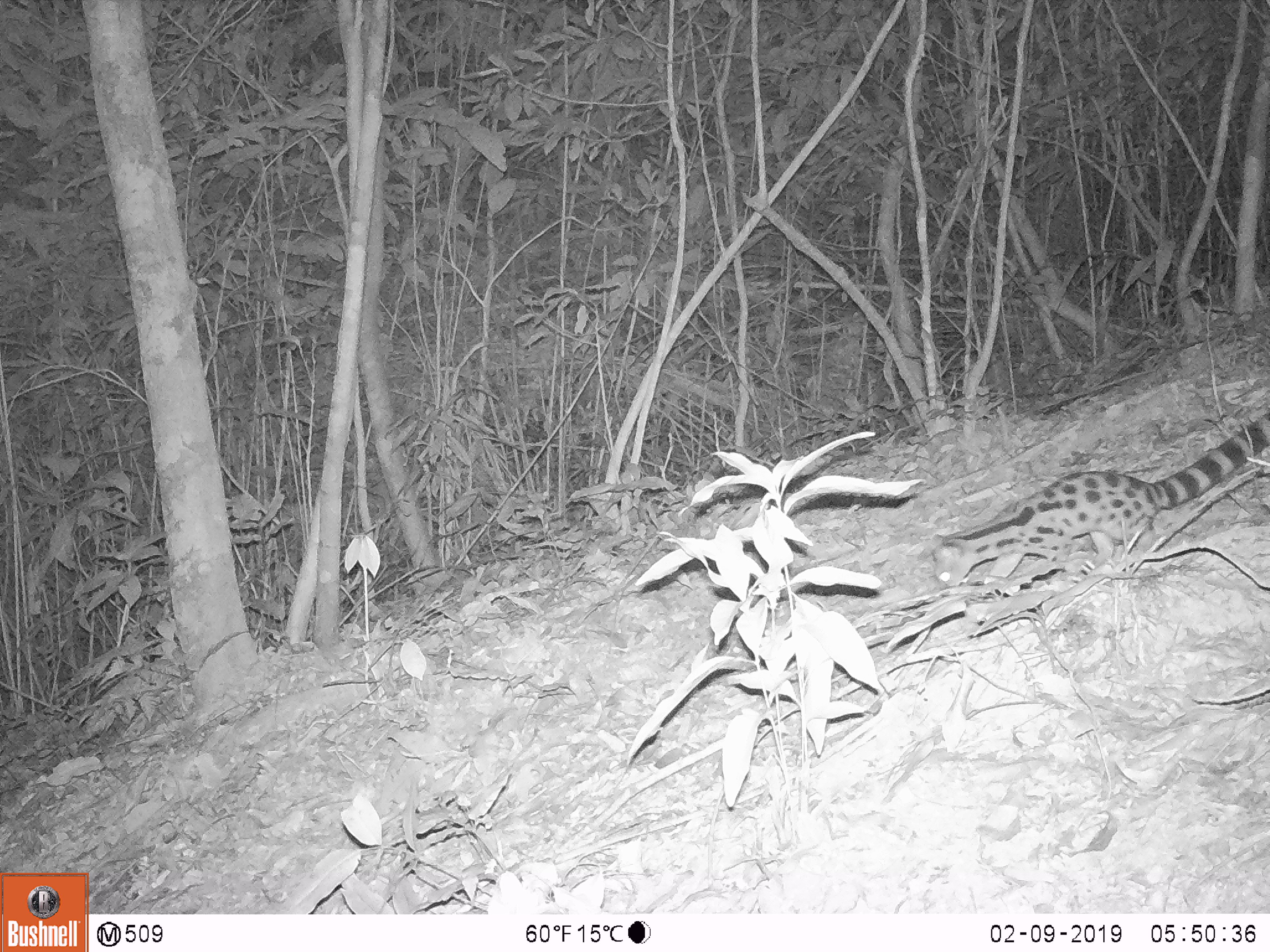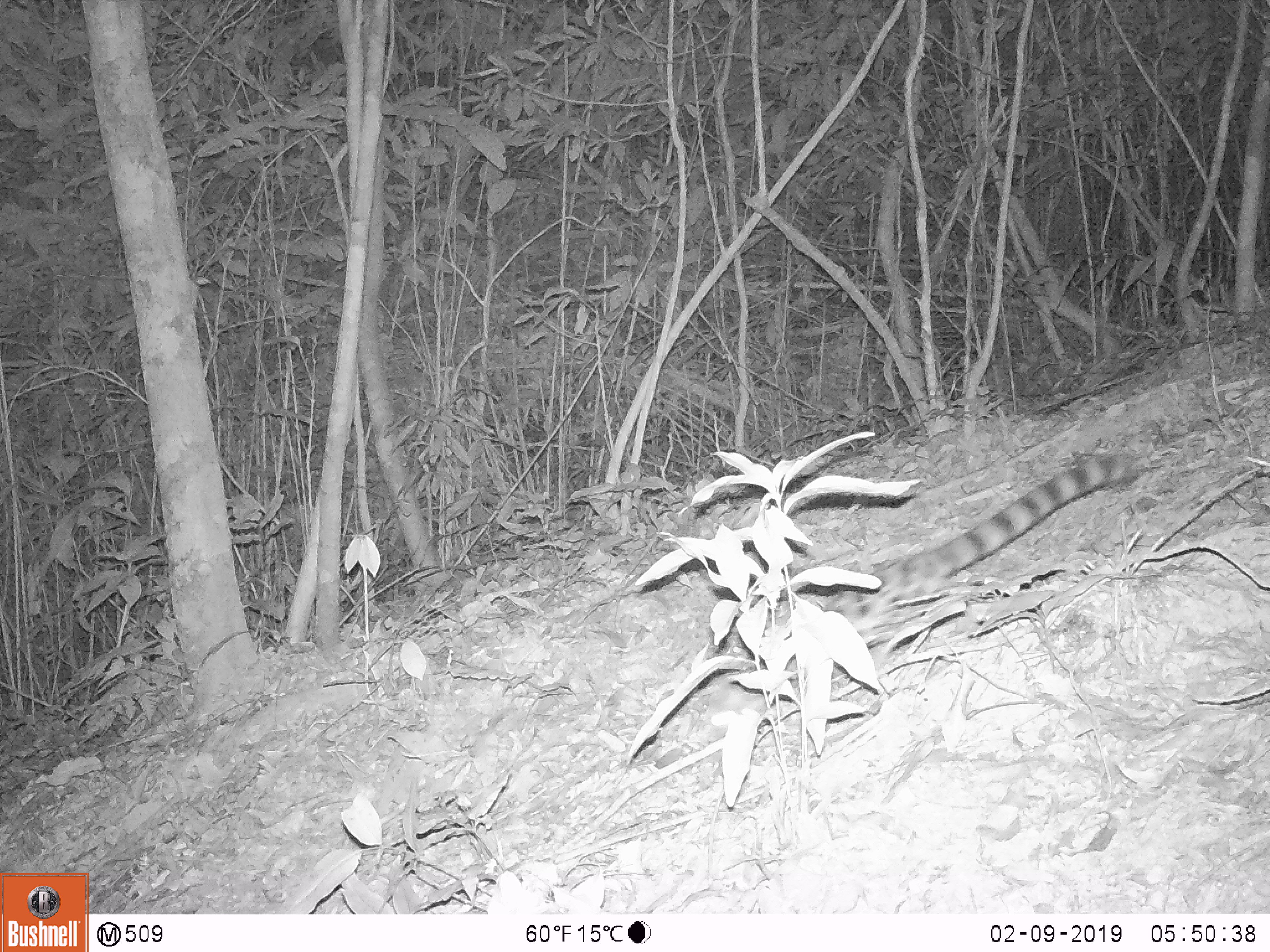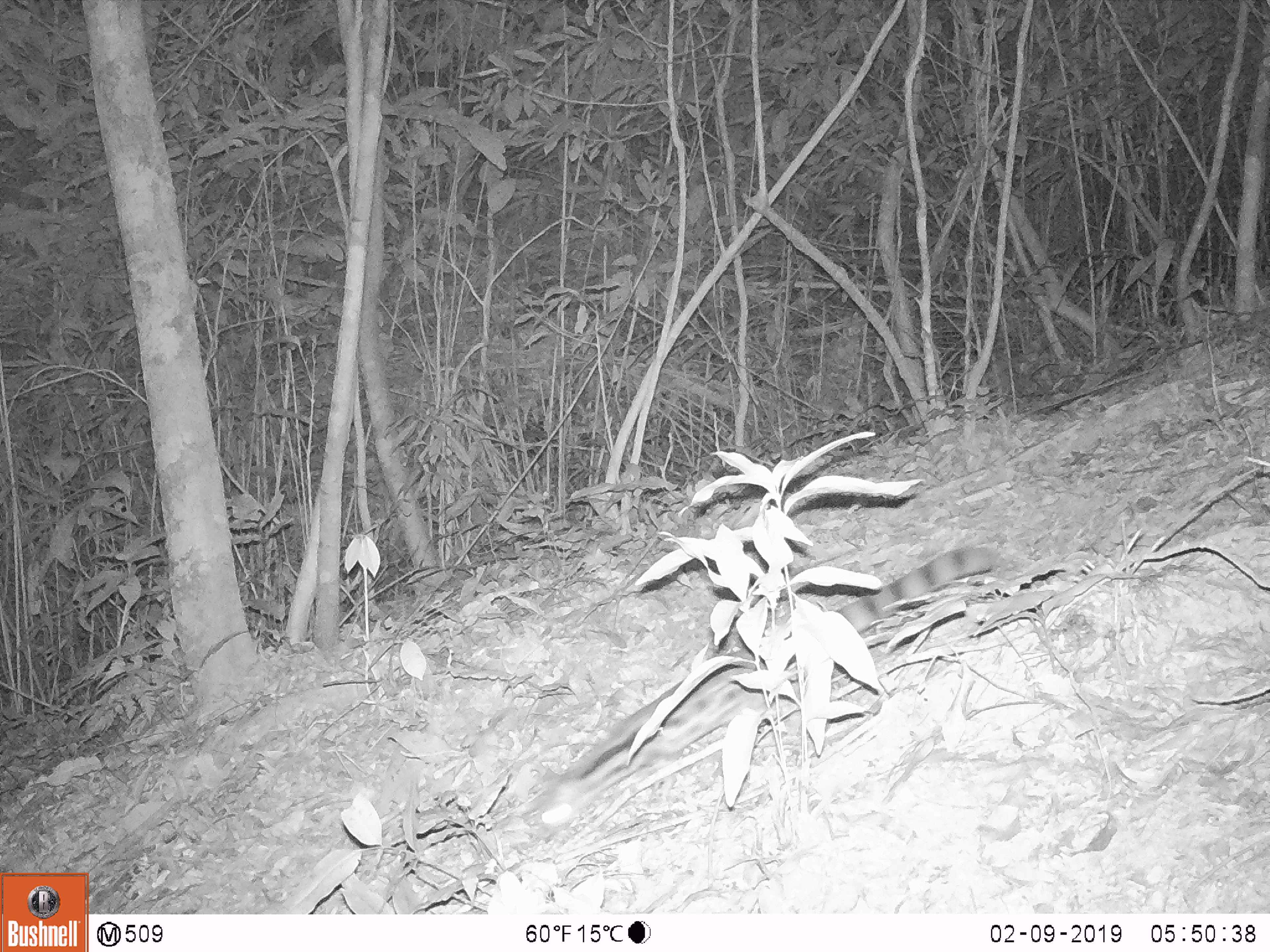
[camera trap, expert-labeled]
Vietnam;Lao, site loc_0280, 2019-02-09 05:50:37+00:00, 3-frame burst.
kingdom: Animalia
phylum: Chordata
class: Mammalia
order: Carnivora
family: Prionodontidae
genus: Prionodon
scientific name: Prionodon pardicolor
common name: spotted linsang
Spotted linsang (Prionodon pardicolor). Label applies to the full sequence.